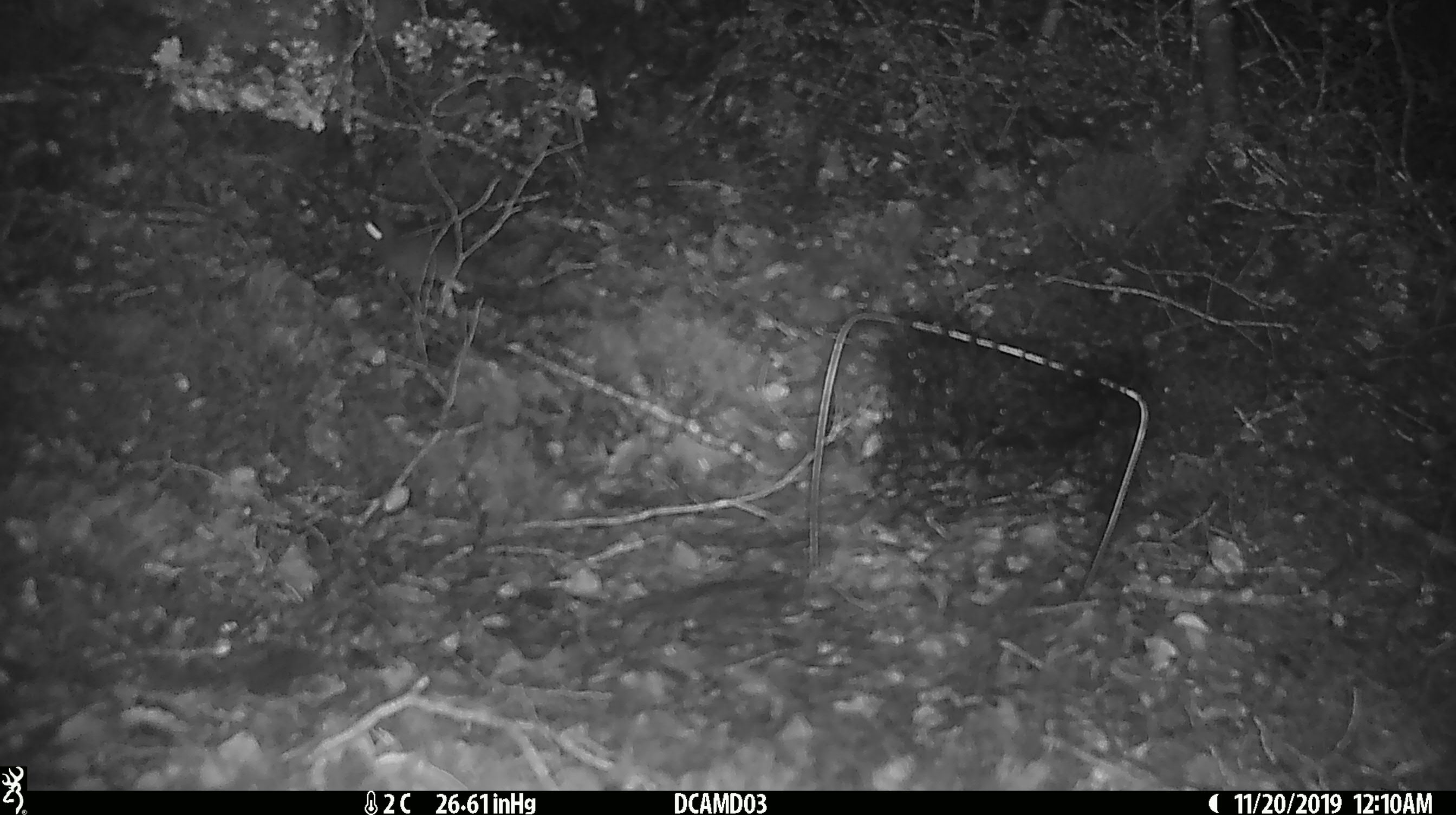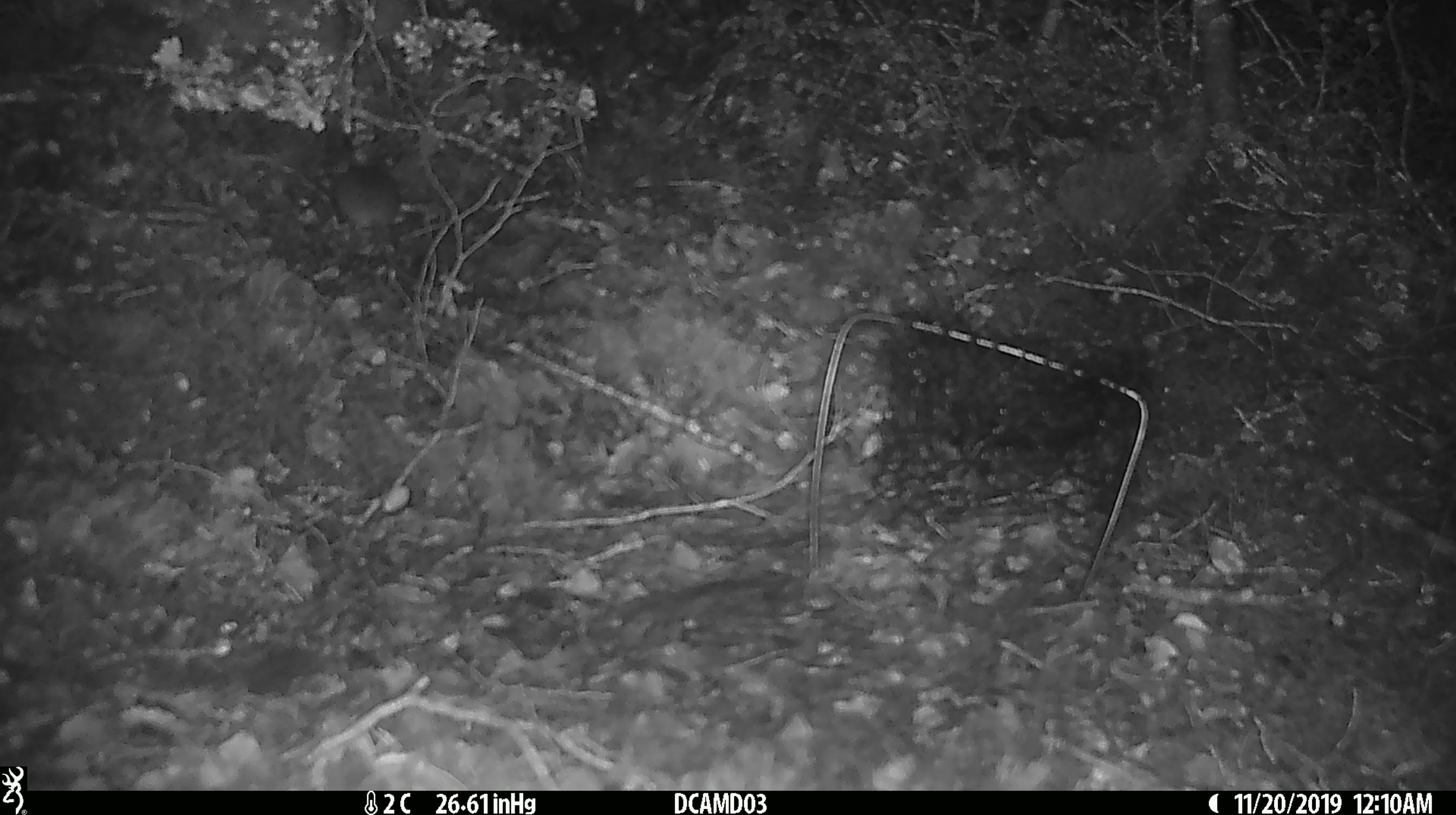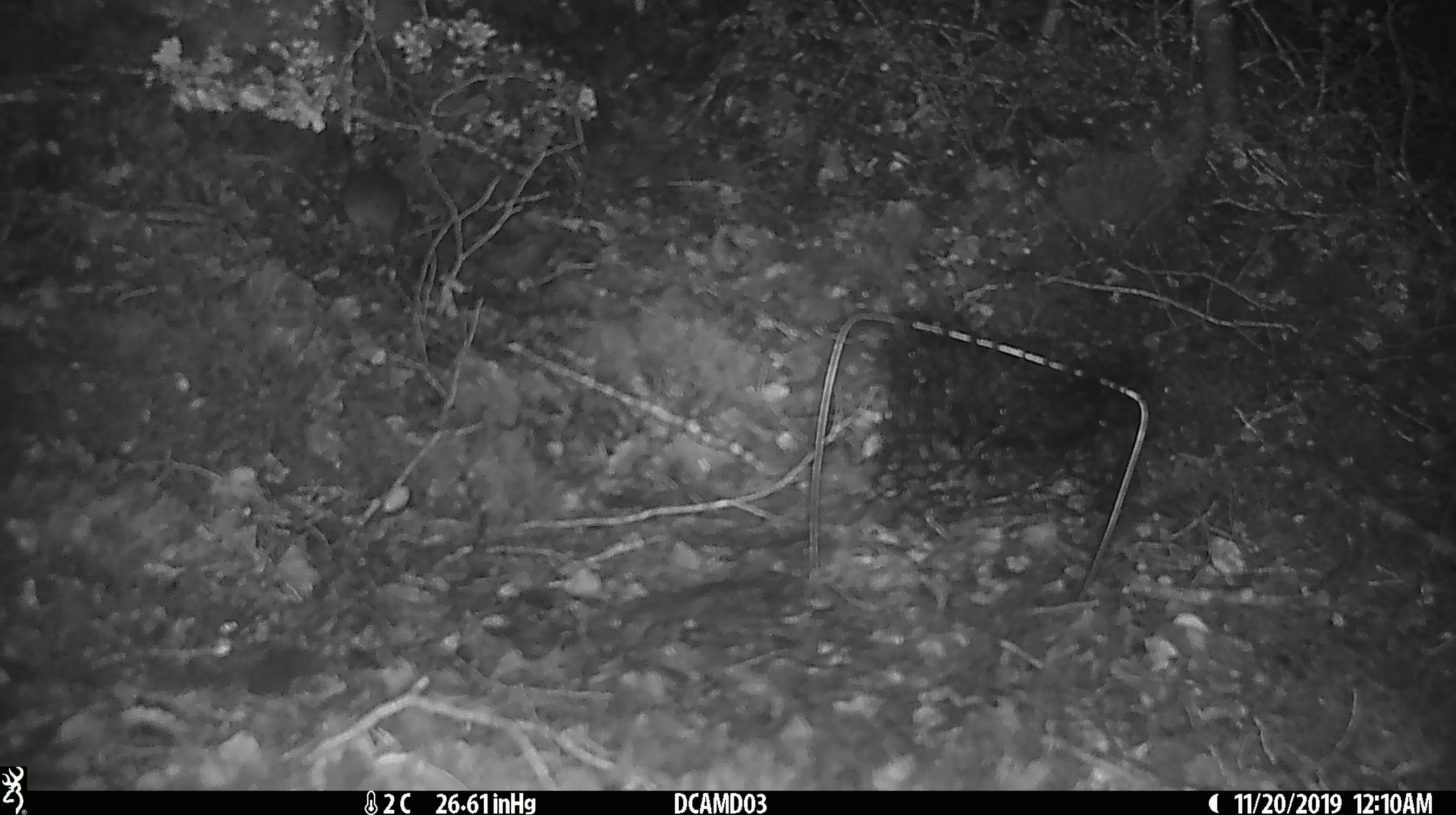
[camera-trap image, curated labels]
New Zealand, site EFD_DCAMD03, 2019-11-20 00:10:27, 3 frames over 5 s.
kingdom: Animalia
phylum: Chordata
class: Mammalia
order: Rodentia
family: Muridae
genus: Mus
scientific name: Mus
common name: mouse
Mouse (Mus).